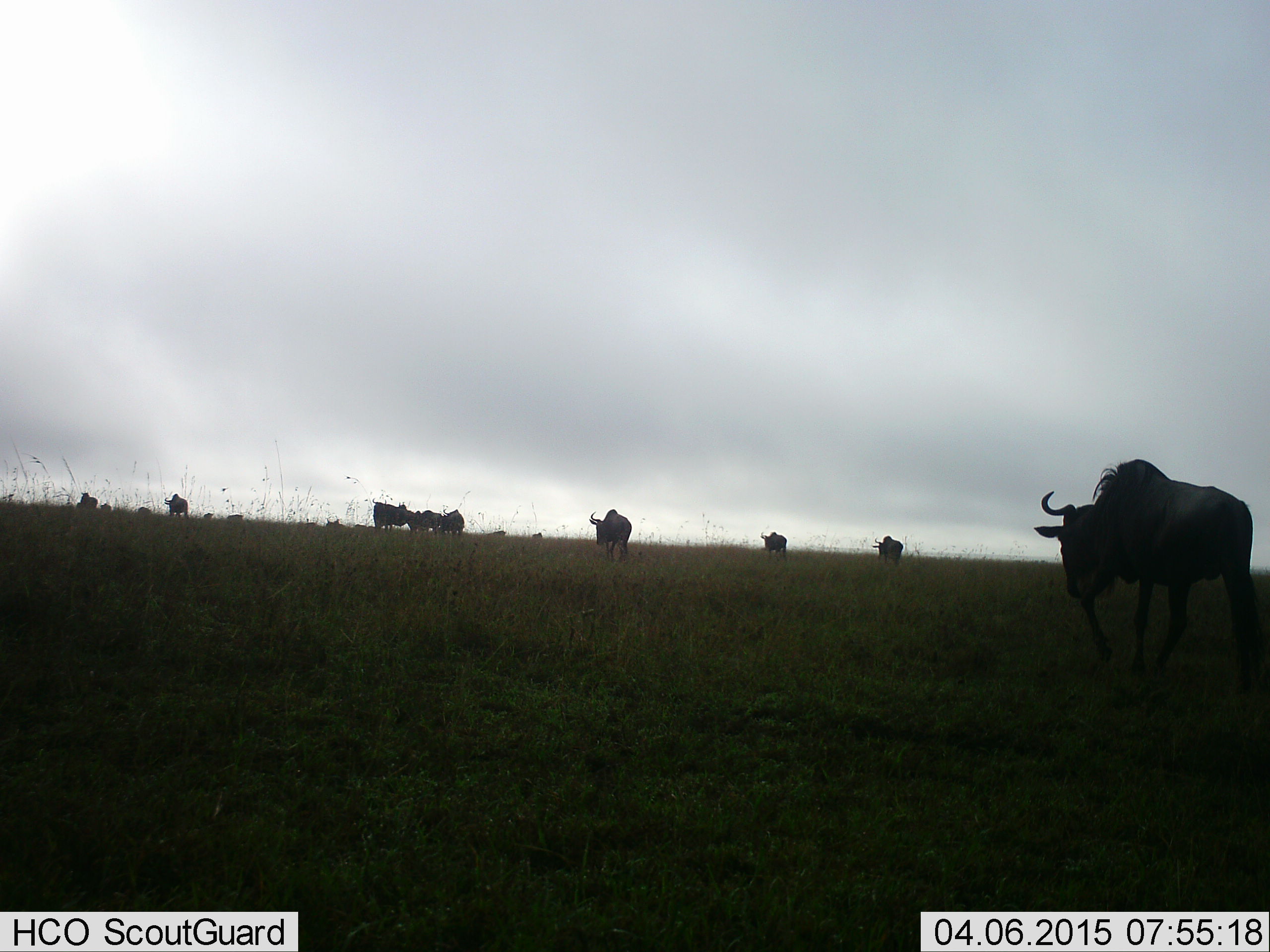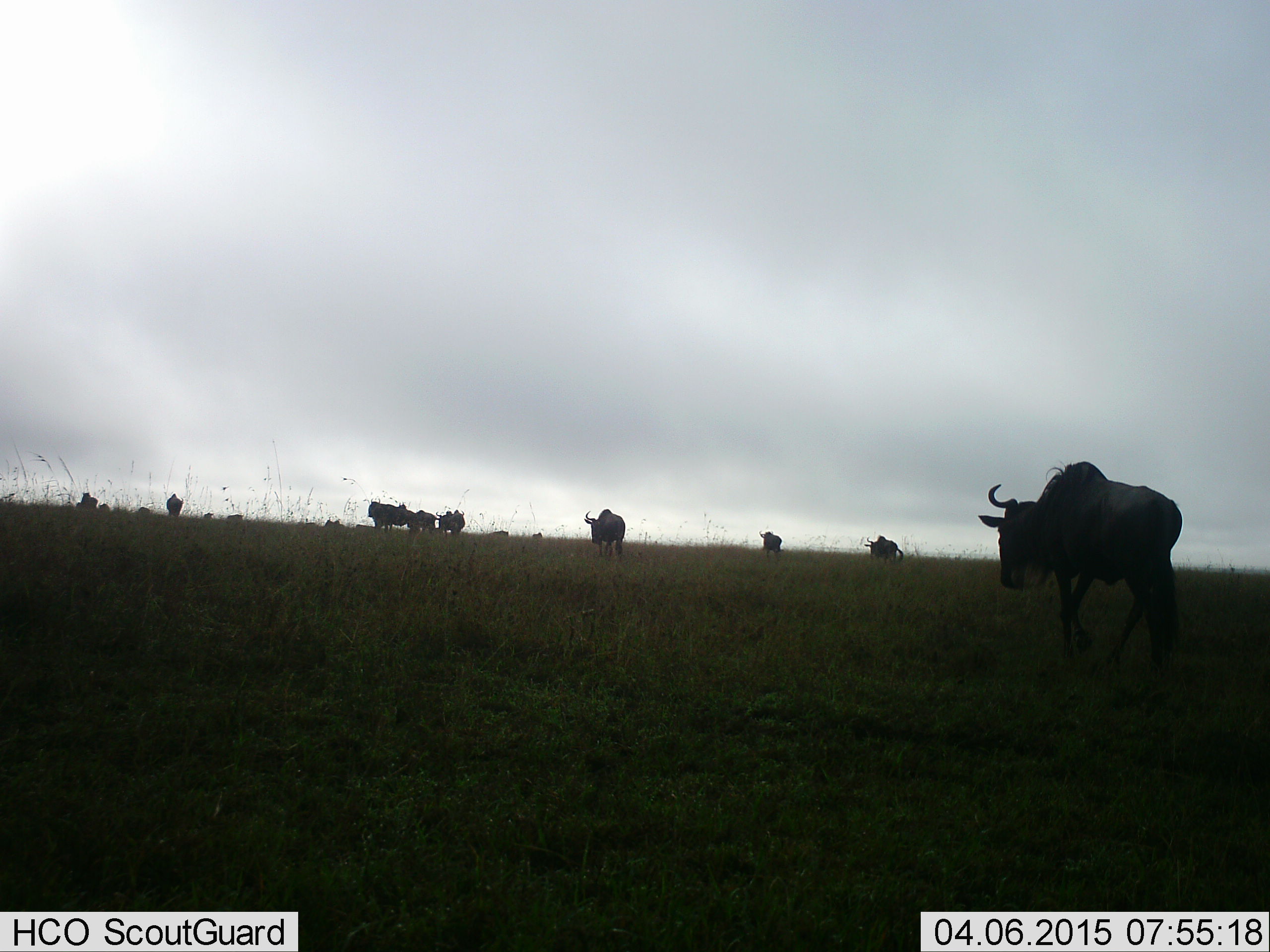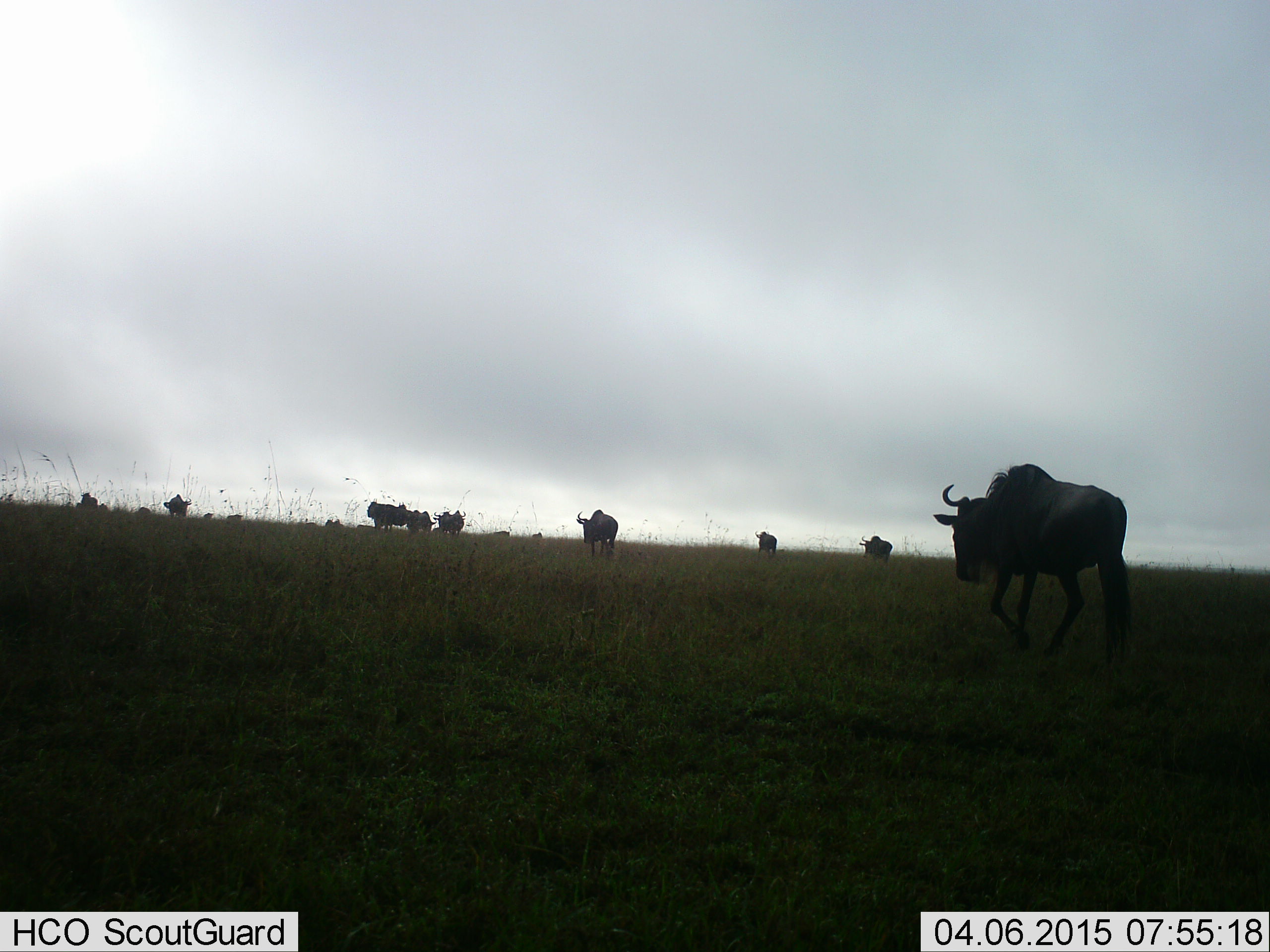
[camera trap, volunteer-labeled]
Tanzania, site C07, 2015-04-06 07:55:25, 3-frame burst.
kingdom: Animalia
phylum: Chordata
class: Mammalia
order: Artiodactyla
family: Bovidae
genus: Connochaetes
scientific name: Connochaetes taurinus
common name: blue wildebeest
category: wildebeest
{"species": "wildebeest (blue wildebeest) (Connochaetes taurinus)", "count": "11-50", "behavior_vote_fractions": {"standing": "40%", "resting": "10%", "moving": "100%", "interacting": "10%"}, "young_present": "0%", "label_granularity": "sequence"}